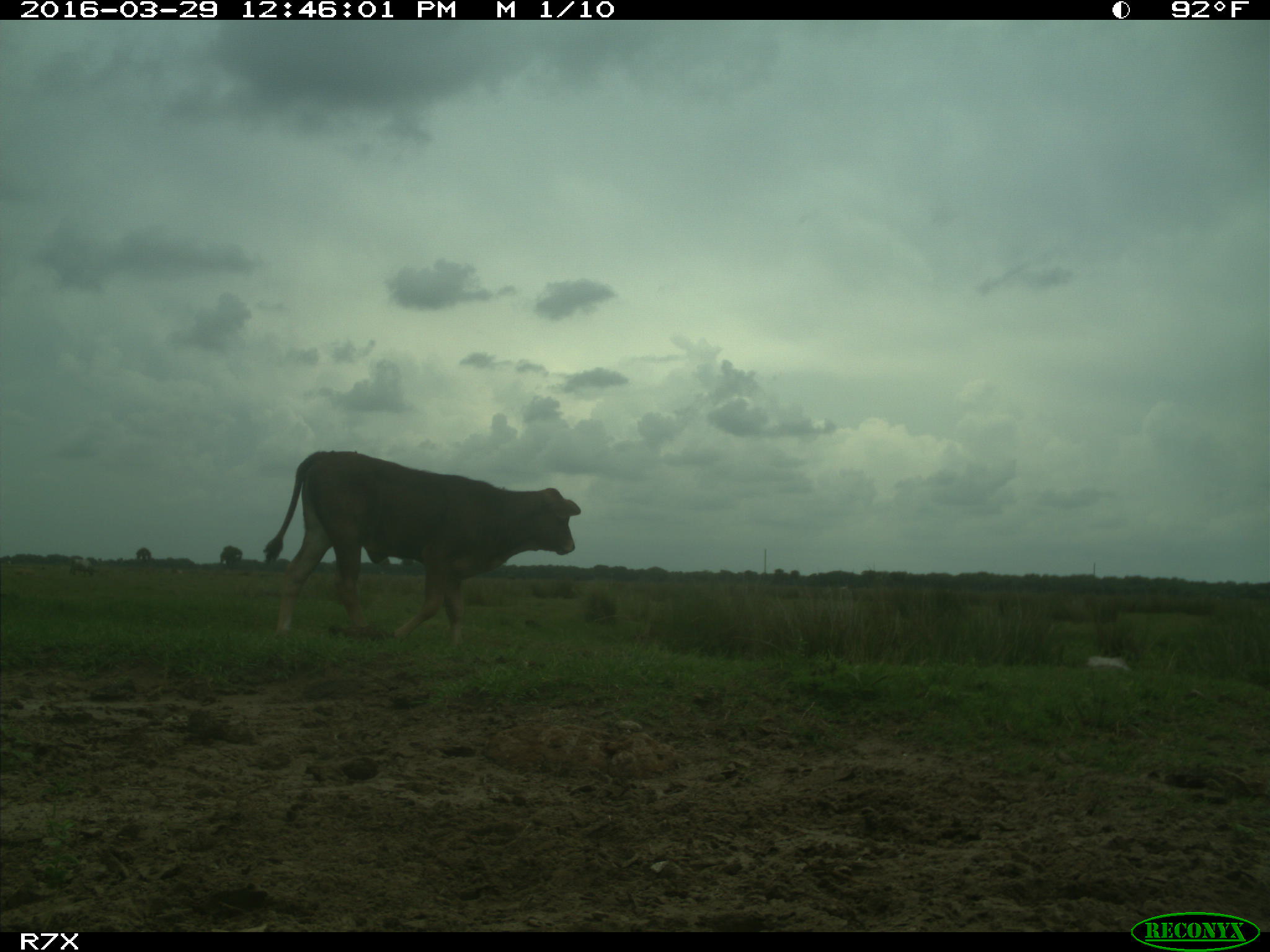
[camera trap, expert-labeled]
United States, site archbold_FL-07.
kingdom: Animalia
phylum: Chordata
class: Mammalia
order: Artiodactyla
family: Bovidae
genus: Bos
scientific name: Bos taurus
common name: domestic cow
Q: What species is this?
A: Bos taurus (domestic cow).